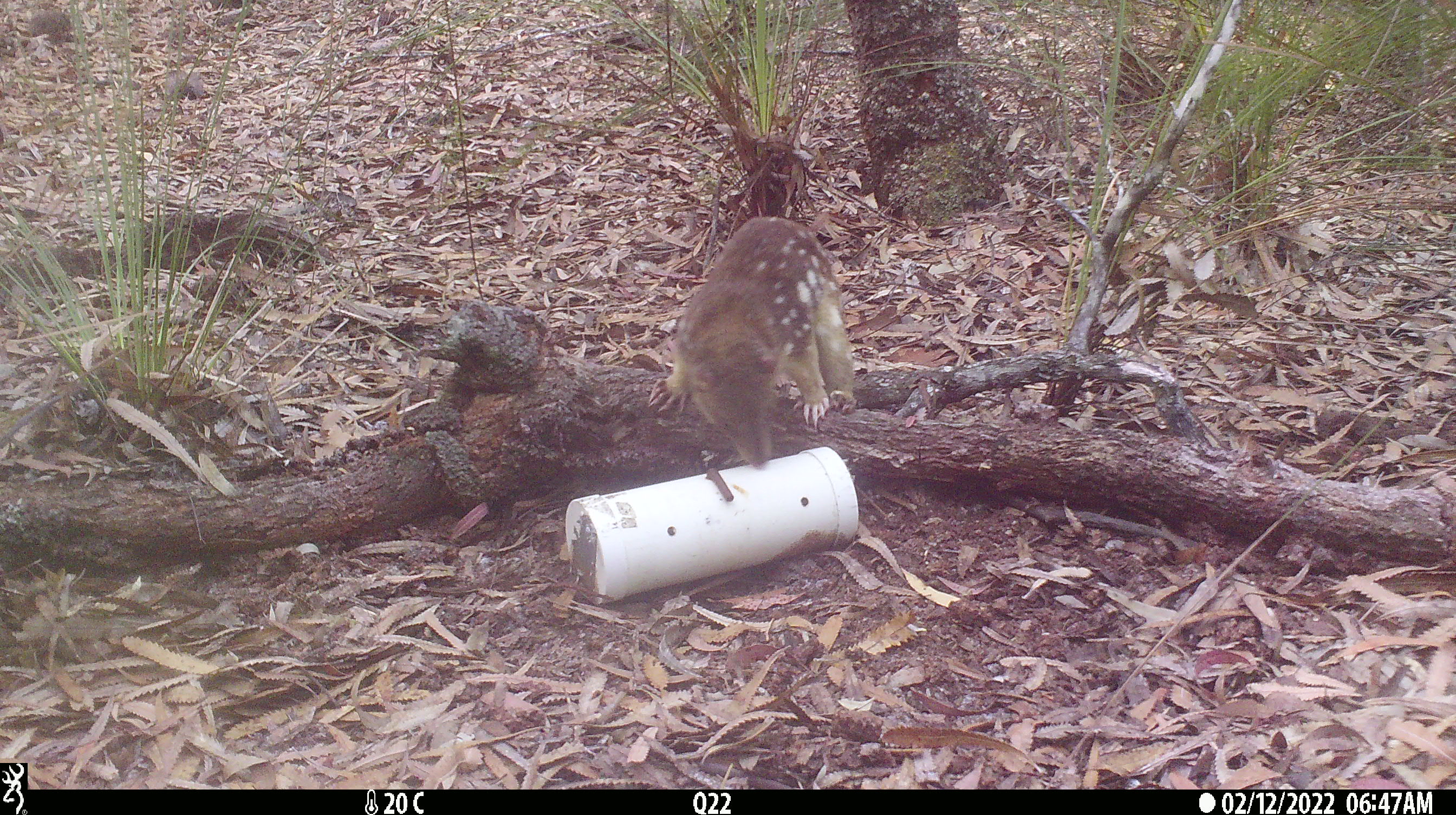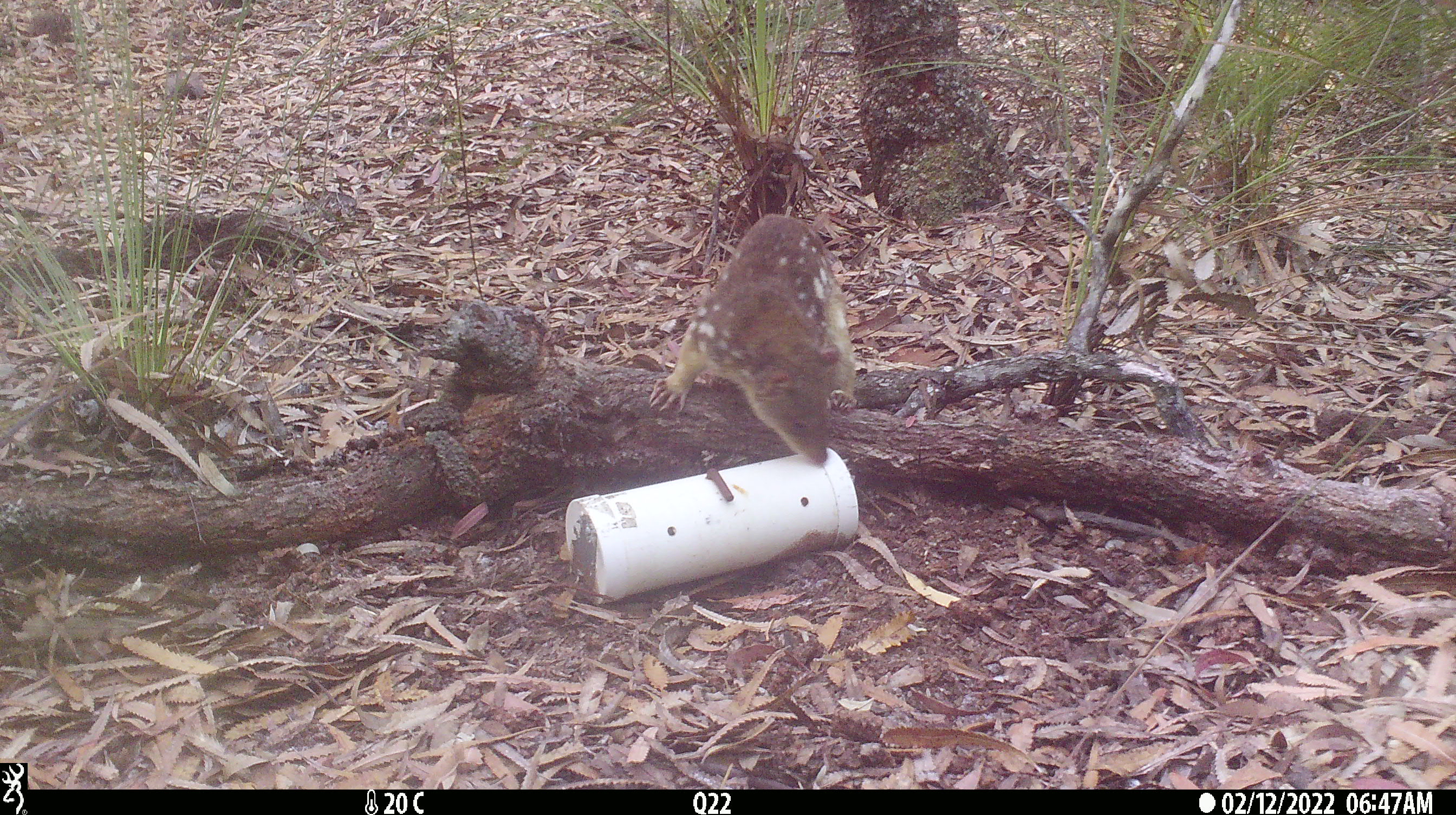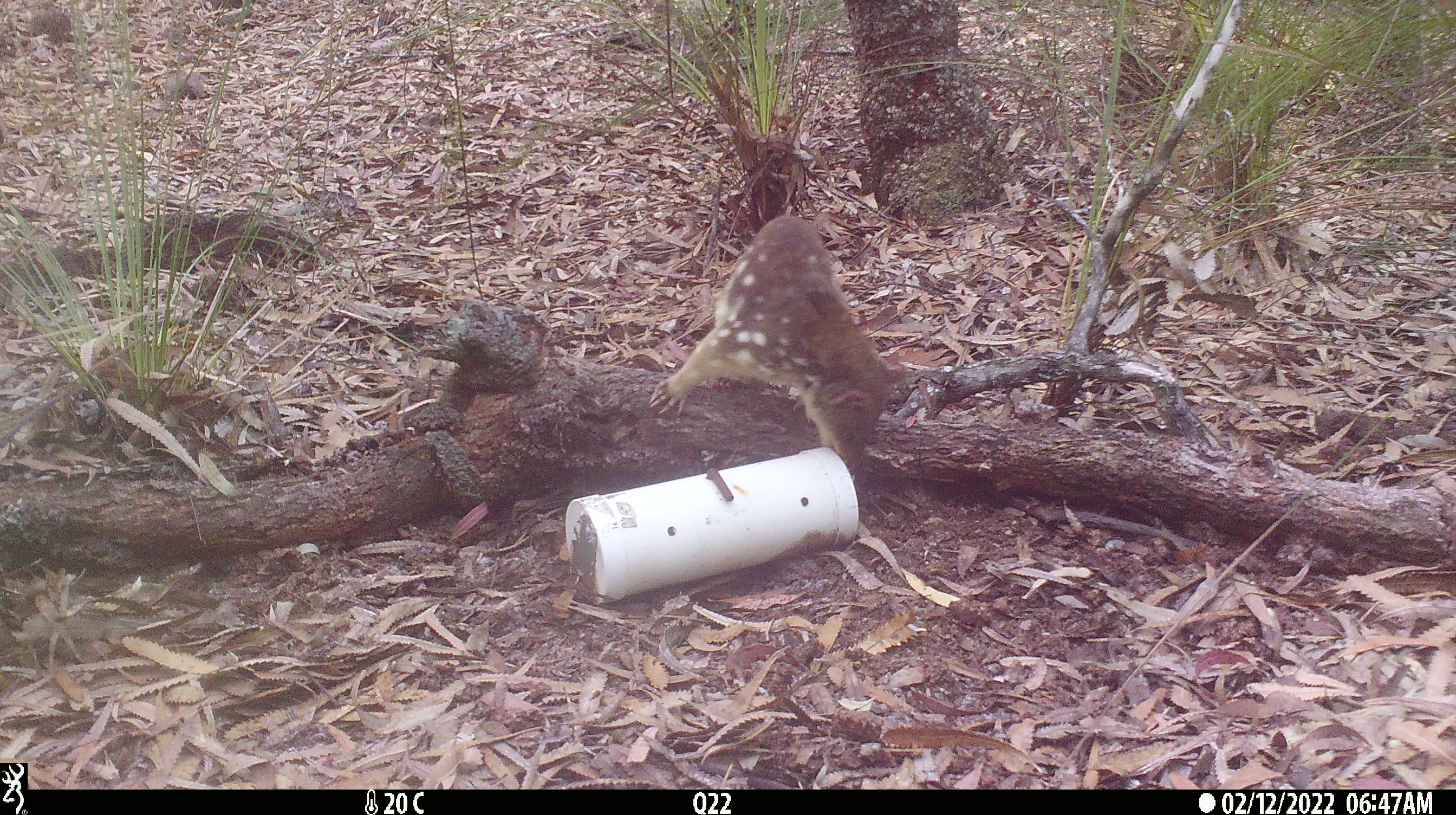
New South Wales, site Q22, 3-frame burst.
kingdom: Animalia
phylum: Chordata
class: Mammalia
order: Dasyuromorphia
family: Dasyuridae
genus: Dasyurus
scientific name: Dasyurus maculatus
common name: spotted-tailed quoll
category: quoll